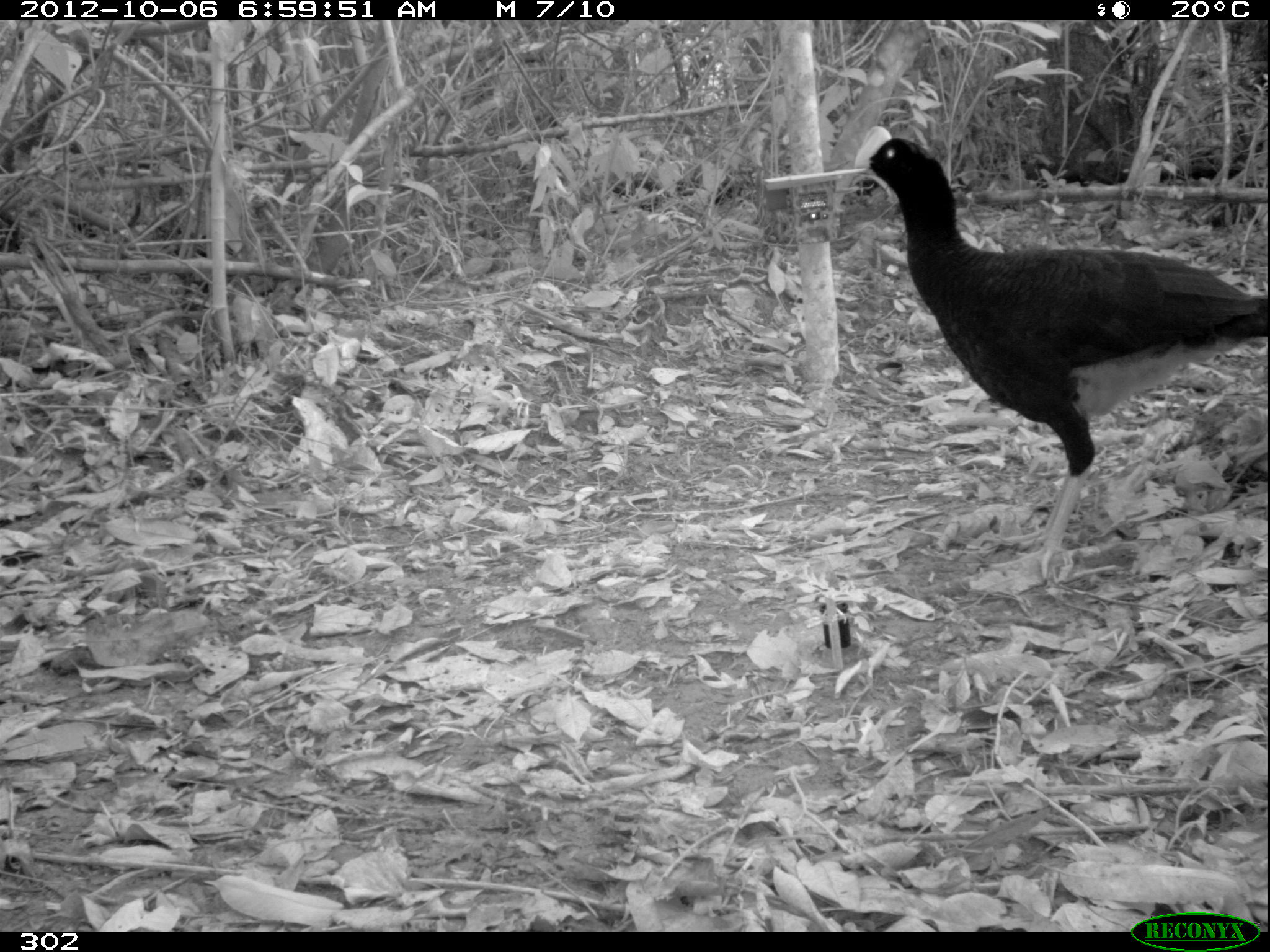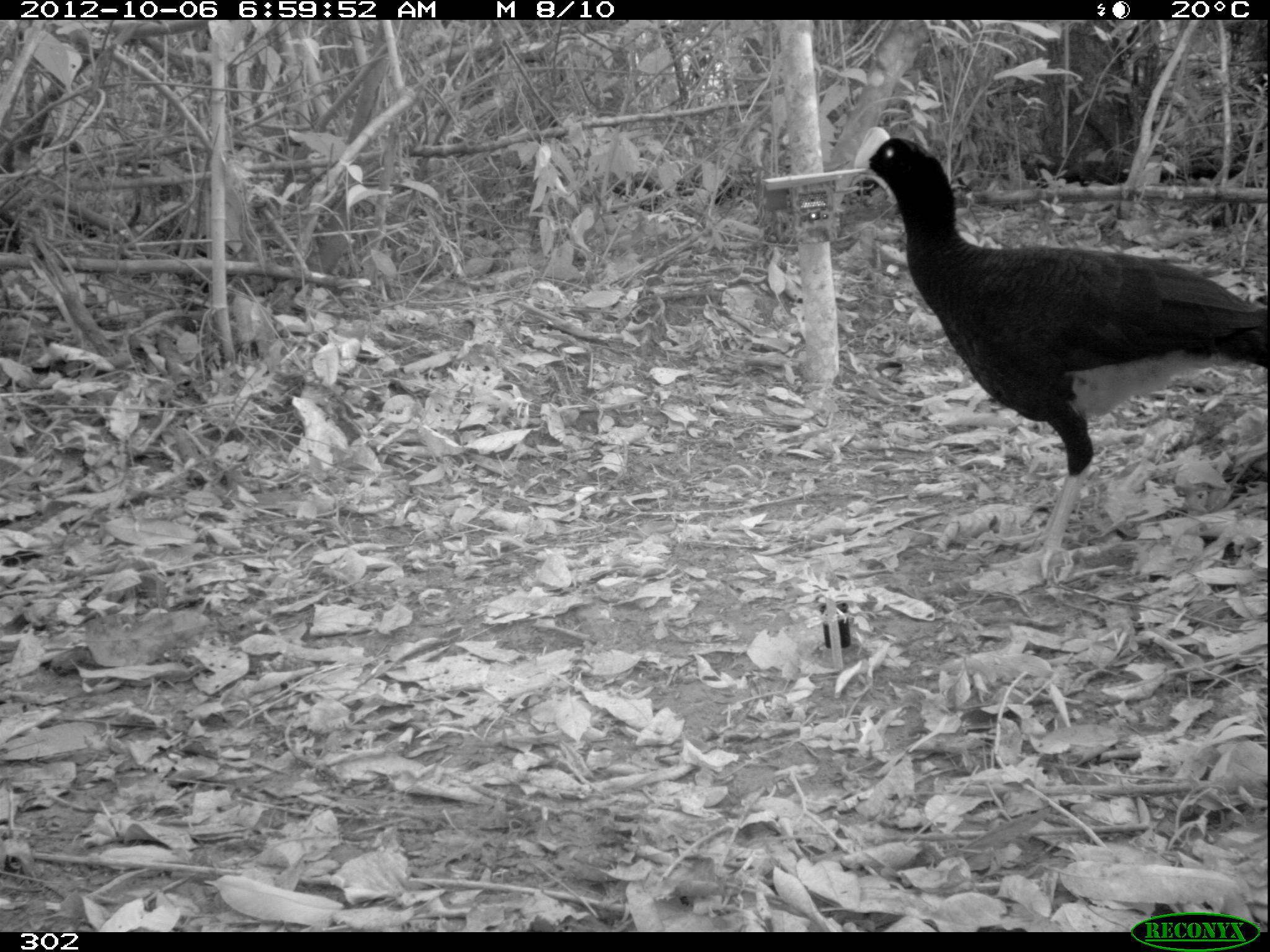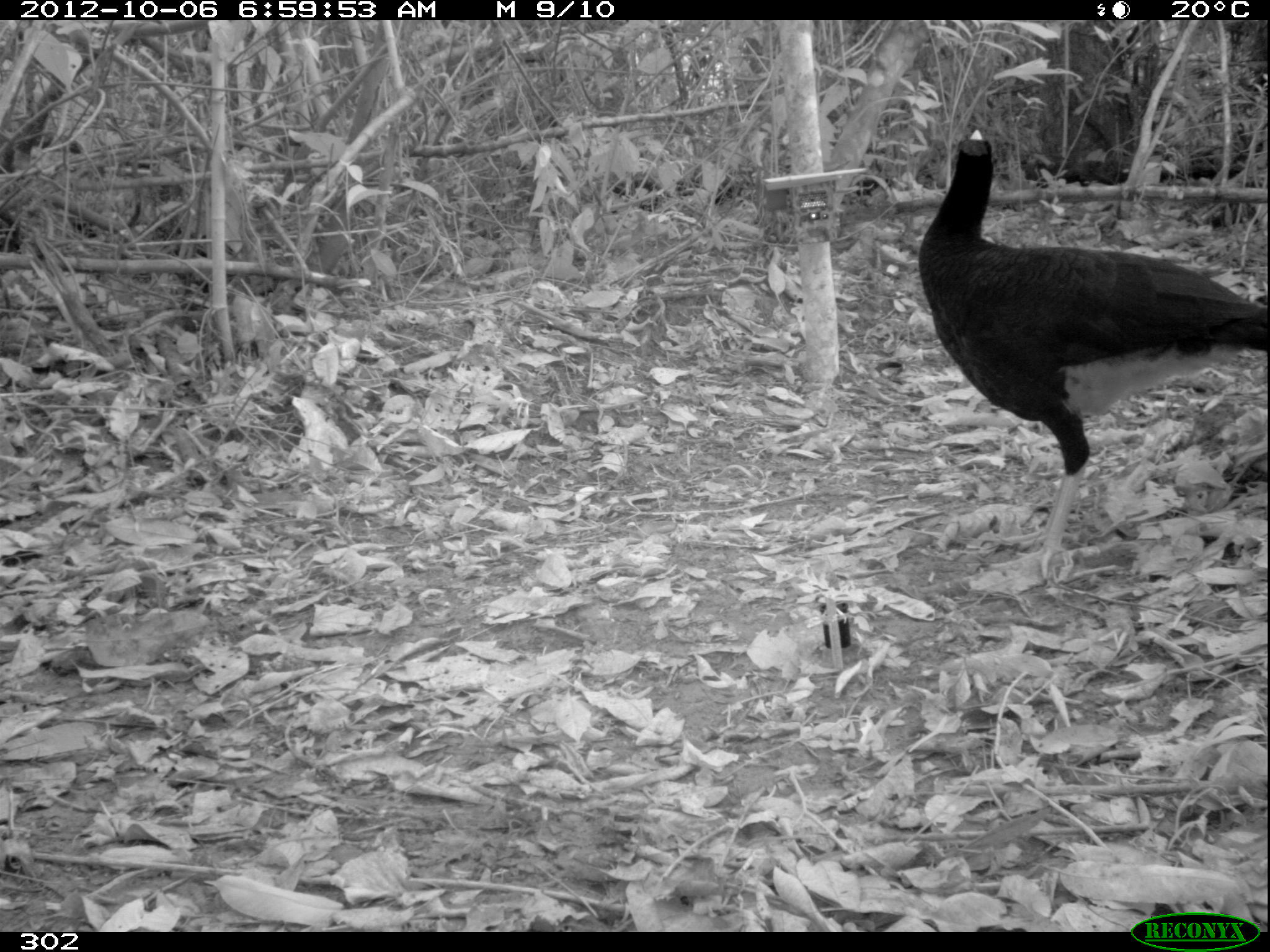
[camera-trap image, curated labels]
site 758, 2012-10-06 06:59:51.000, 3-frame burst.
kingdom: Animalia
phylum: Chordata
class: Aves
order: Galliformes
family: Cracidae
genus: Mitu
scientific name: Mitu tuberosum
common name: razor-billed curassow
Mitu tuberosum (razor-billed curassow).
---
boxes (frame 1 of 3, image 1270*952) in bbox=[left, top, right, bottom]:
mitu tuberosum: bbox=[851, 126, 1265, 575]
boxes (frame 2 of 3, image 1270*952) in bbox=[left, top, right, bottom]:
mitu tuberosum: bbox=[851, 126, 1265, 582]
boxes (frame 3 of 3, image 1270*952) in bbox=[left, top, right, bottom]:
mitu tuberosum: bbox=[917, 127, 1264, 573]